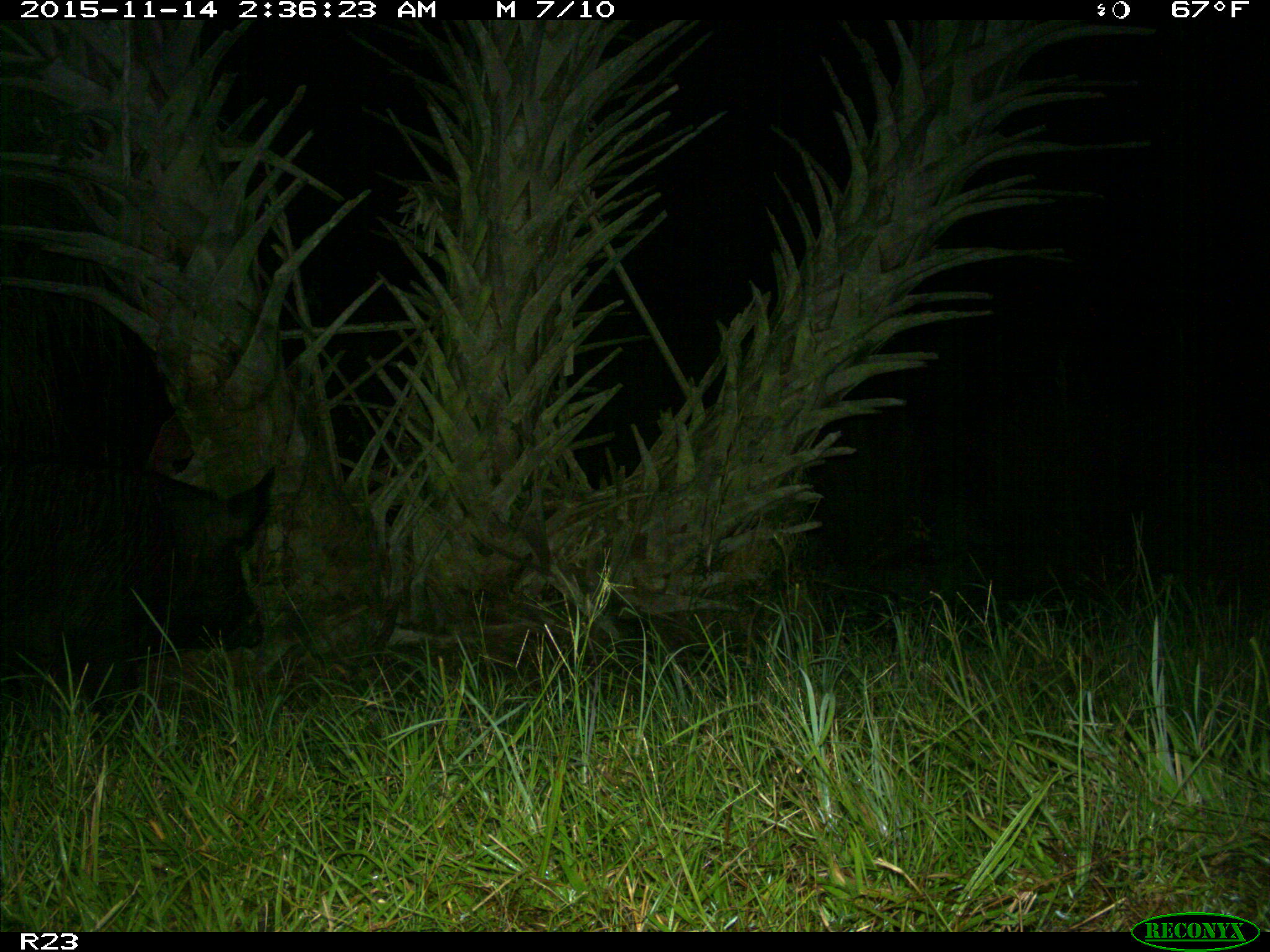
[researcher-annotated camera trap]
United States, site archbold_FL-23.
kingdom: Animalia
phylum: Chordata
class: Mammalia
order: Artiodactyla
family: Suidae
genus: Sus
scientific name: Sus scrofa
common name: wild boar